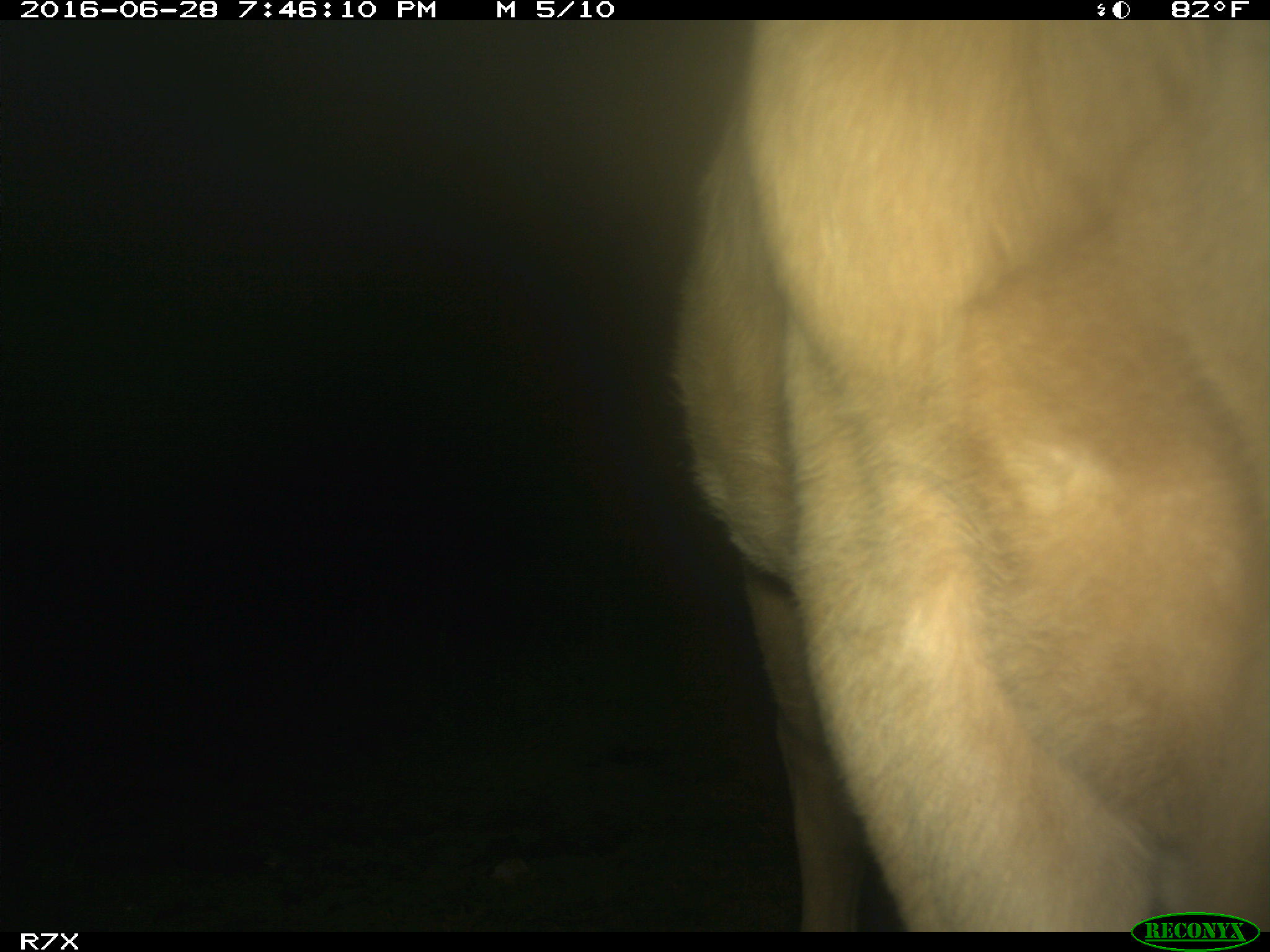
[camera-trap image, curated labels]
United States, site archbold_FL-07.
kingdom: Animalia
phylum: Chordata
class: Mammalia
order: Artiodactyla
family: Bovidae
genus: Bos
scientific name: Bos taurus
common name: domestic cow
Bos taurus (domestic cow).